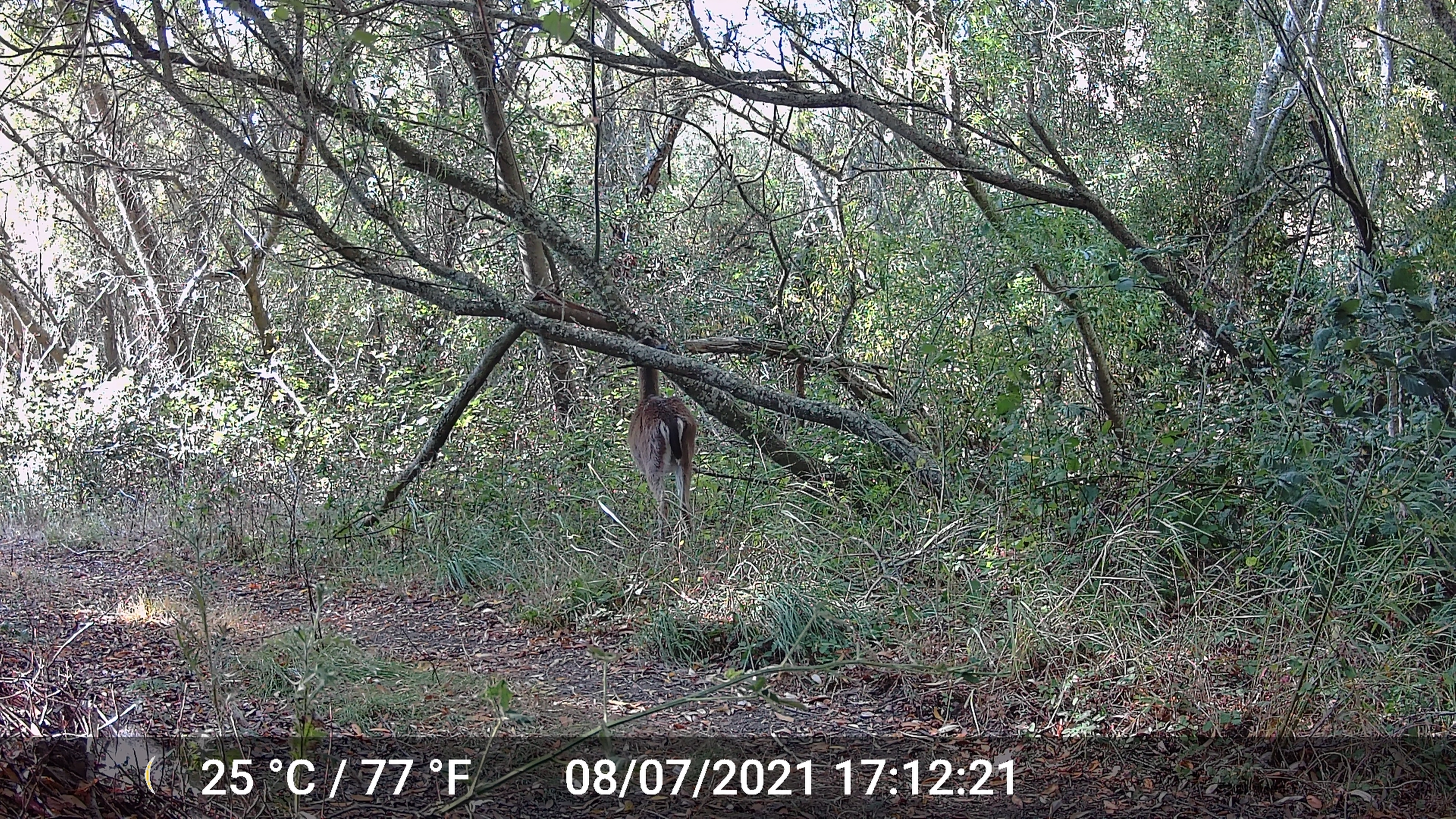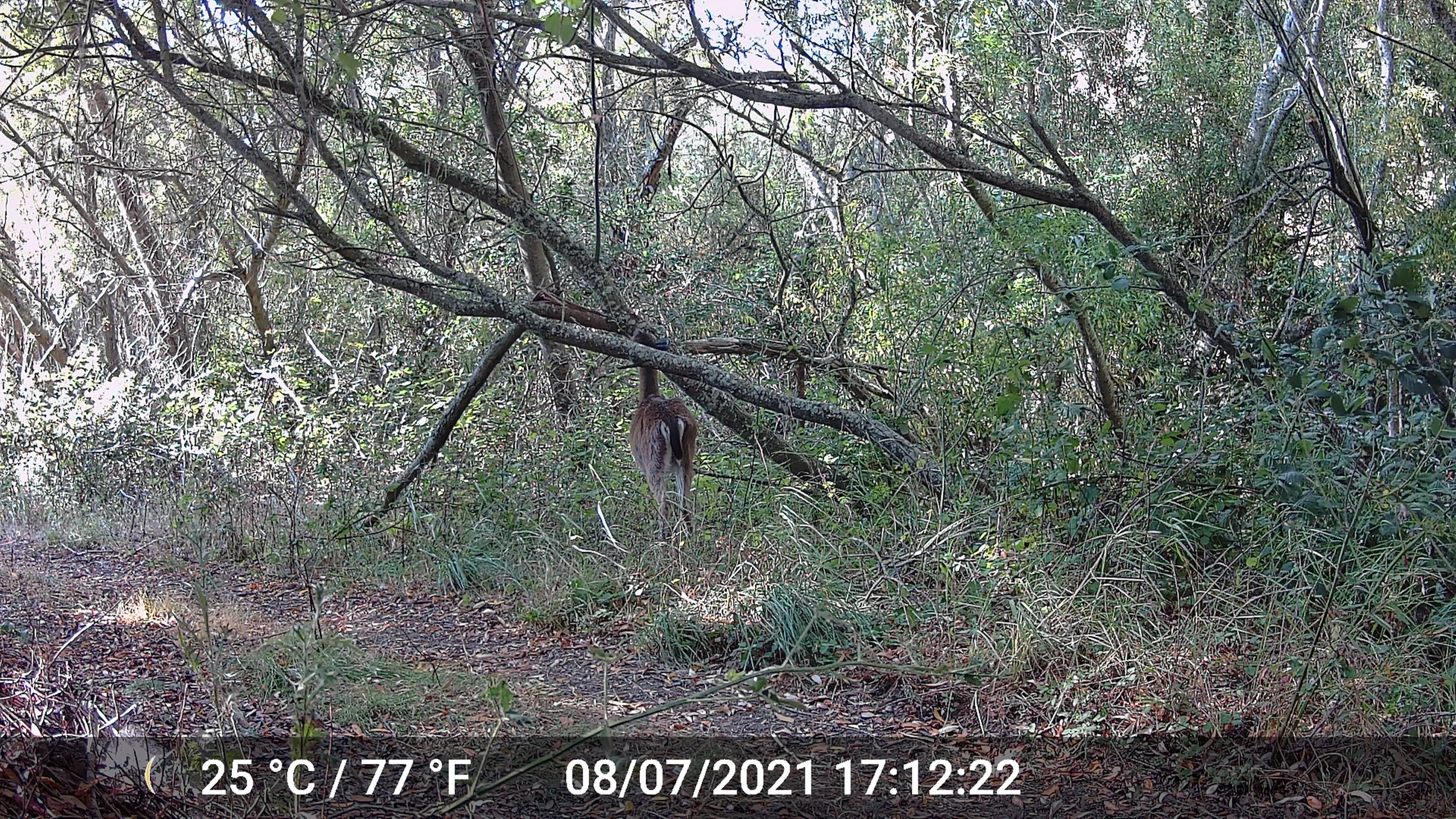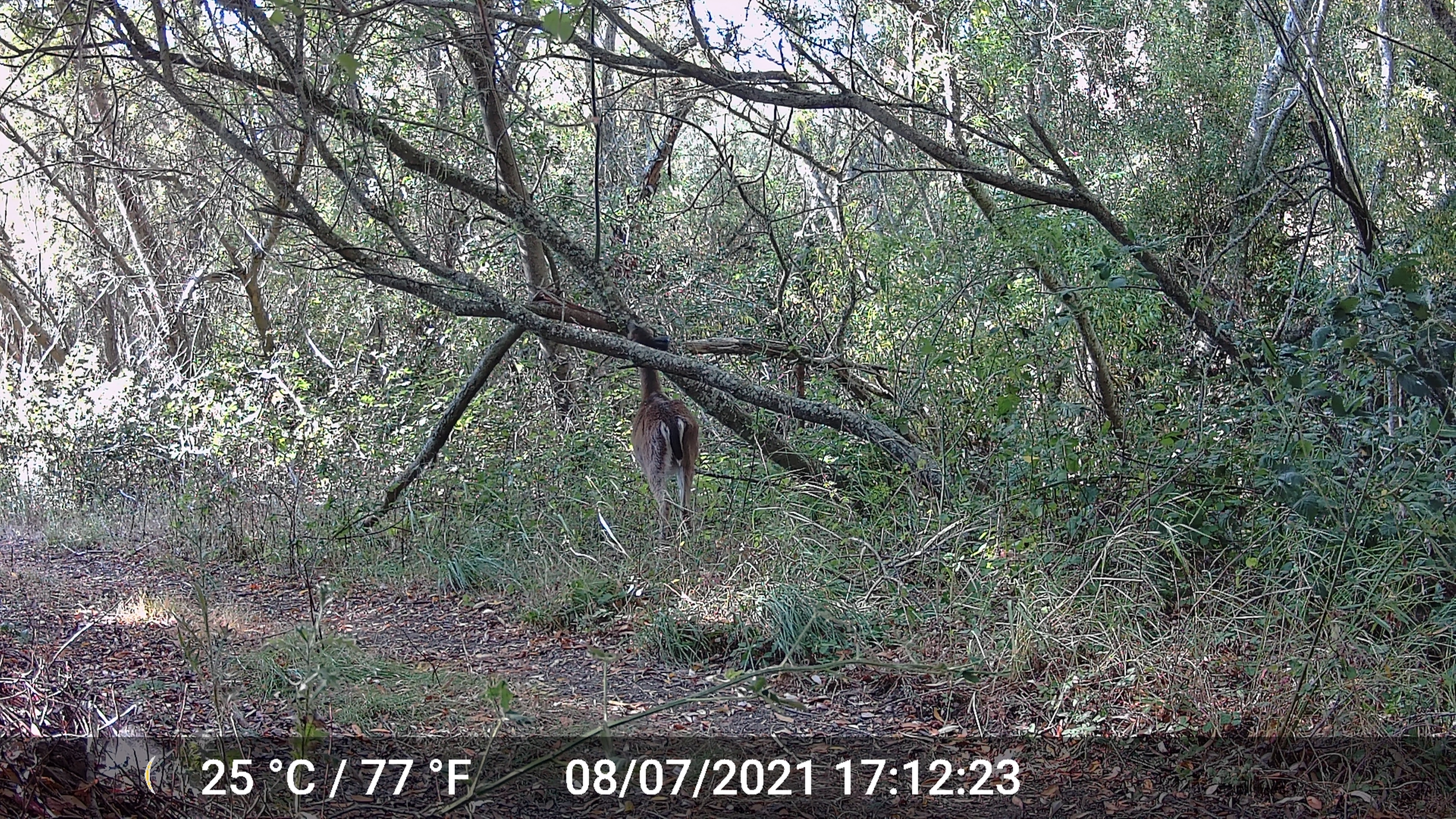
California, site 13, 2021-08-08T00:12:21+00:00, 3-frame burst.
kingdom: Animalia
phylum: Chordata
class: Mammalia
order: Artiodactyla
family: Cervidae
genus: Odocoileus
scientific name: Odocoileus hemionus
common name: mule deer